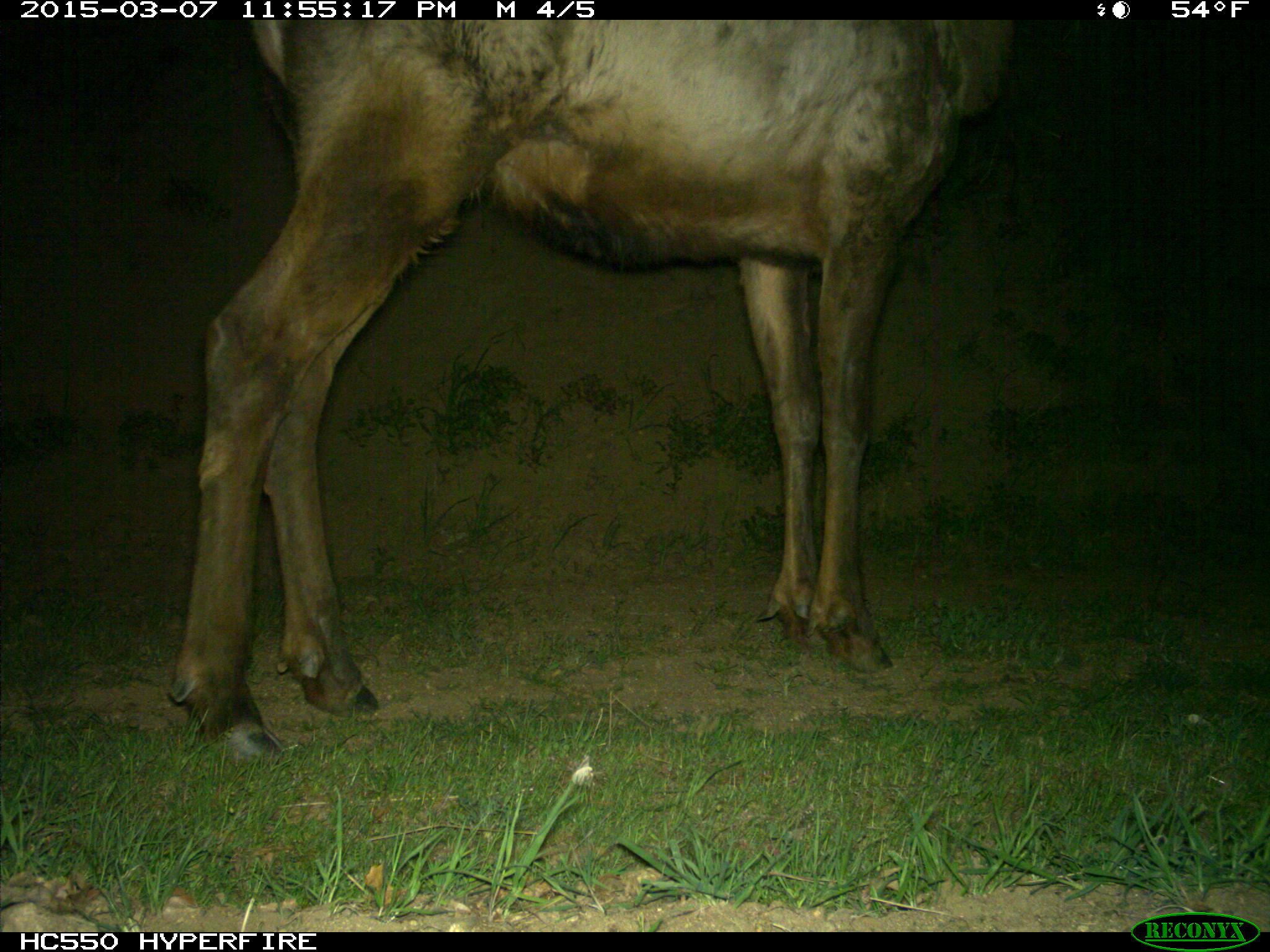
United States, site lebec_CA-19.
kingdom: Animalia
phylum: Chordata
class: Mammalia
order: Artiodactyla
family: Cervidae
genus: Cervus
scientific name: Cervus canadensis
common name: elk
Cervus canadensis (elk).